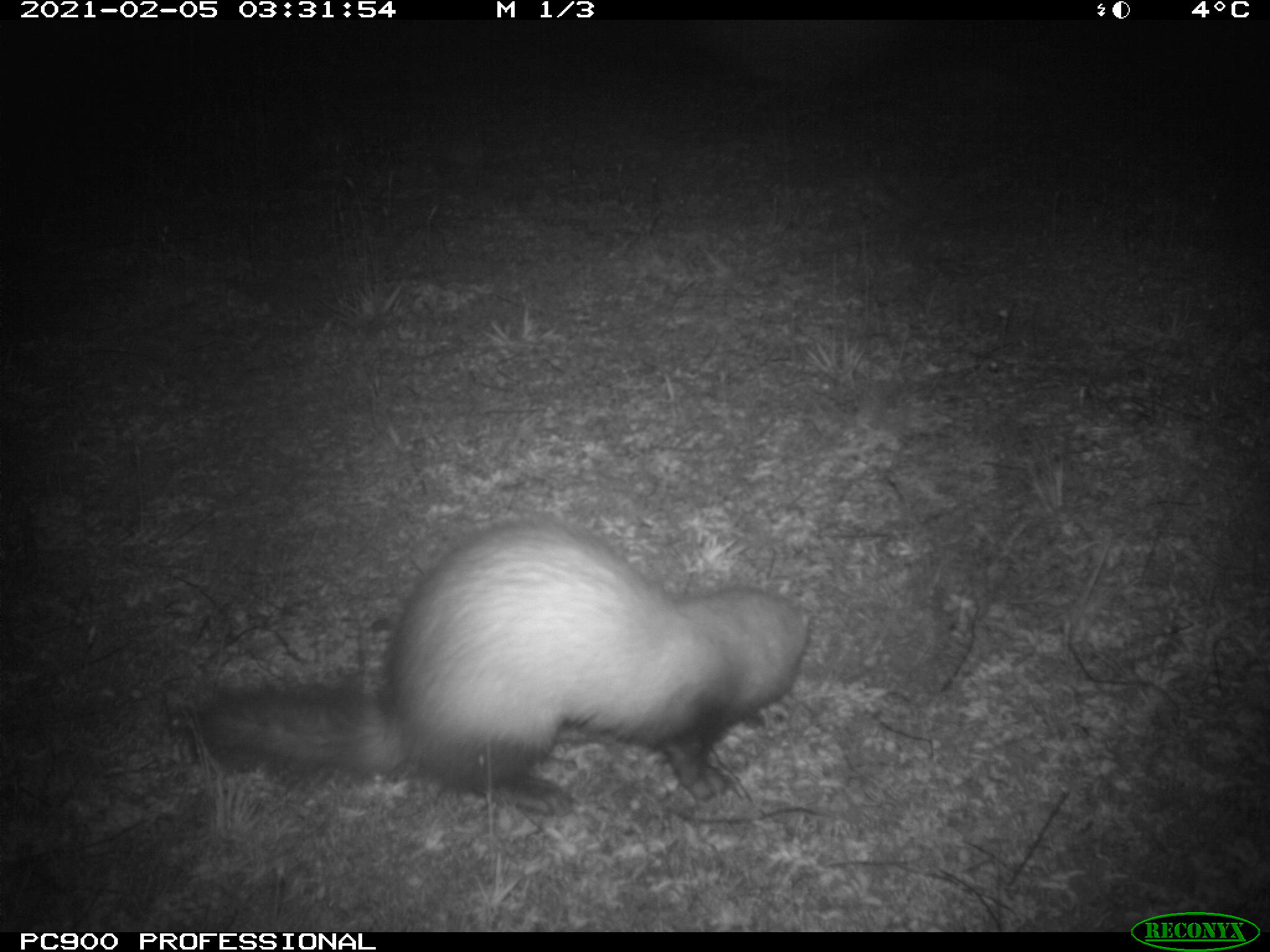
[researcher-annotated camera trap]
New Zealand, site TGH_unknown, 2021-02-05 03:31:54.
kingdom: Animalia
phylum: Chordata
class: Mammalia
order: Carnivora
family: Mustelidae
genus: Mustela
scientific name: Mustela furo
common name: ferret